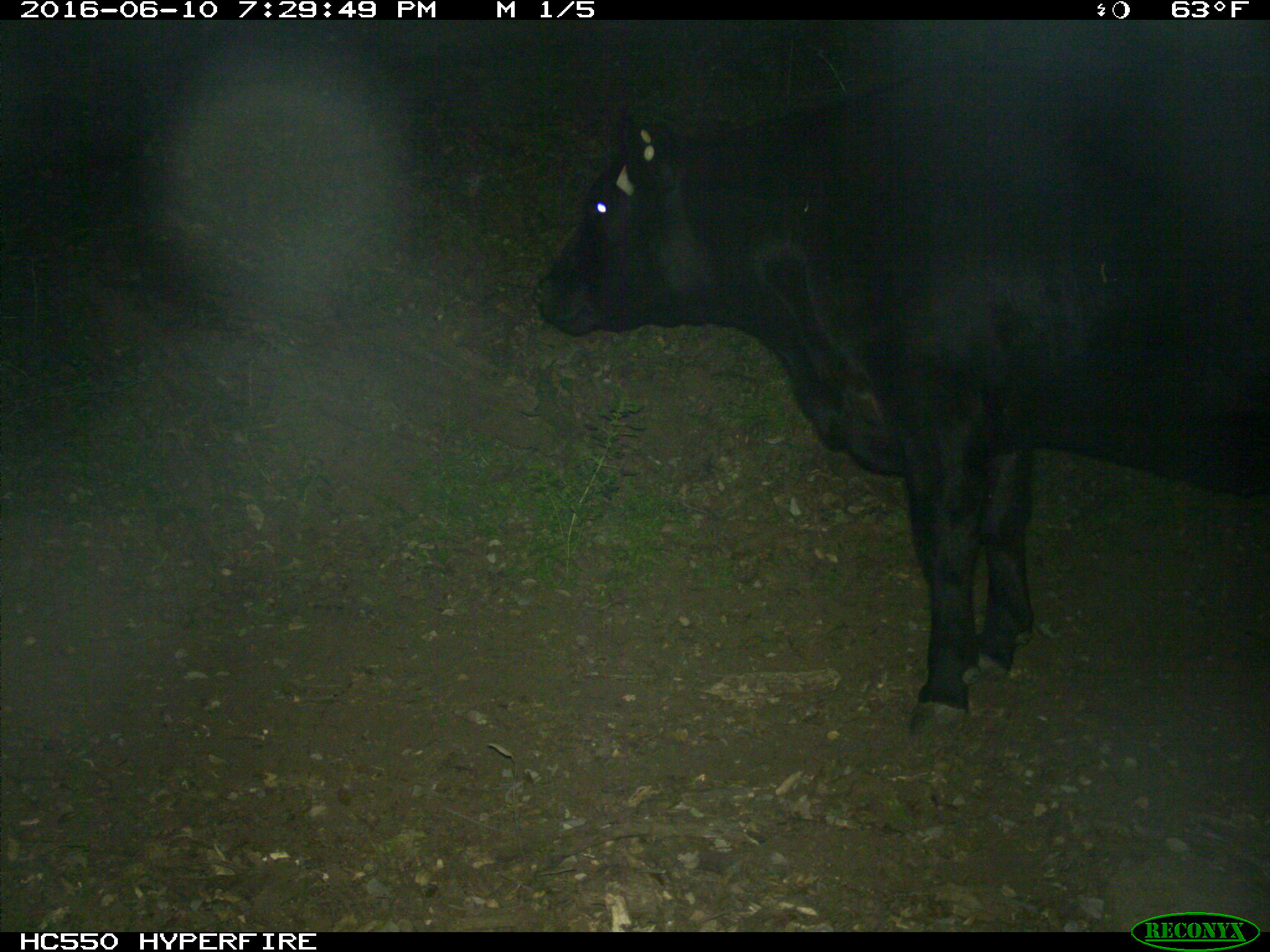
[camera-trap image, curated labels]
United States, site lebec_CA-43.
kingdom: Animalia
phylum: Chordata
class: Mammalia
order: Artiodactyla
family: Bovidae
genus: Bos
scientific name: Bos taurus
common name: domestic cow